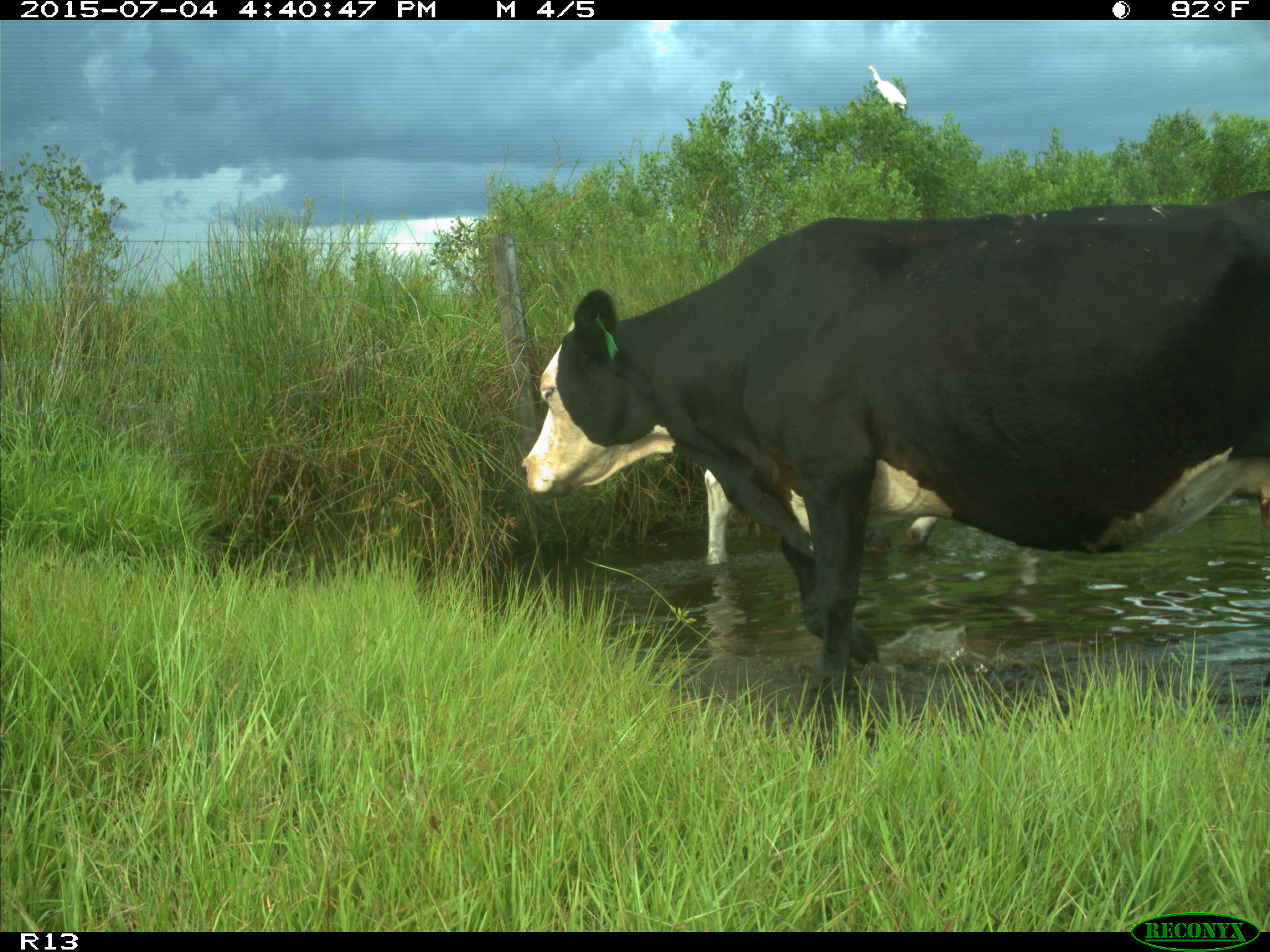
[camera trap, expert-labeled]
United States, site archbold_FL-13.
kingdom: Animalia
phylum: Chordata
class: Mammalia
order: Artiodactyla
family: Bovidae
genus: Bos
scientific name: Bos taurus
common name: domestic cow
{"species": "Bos taurus (domestic cow)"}